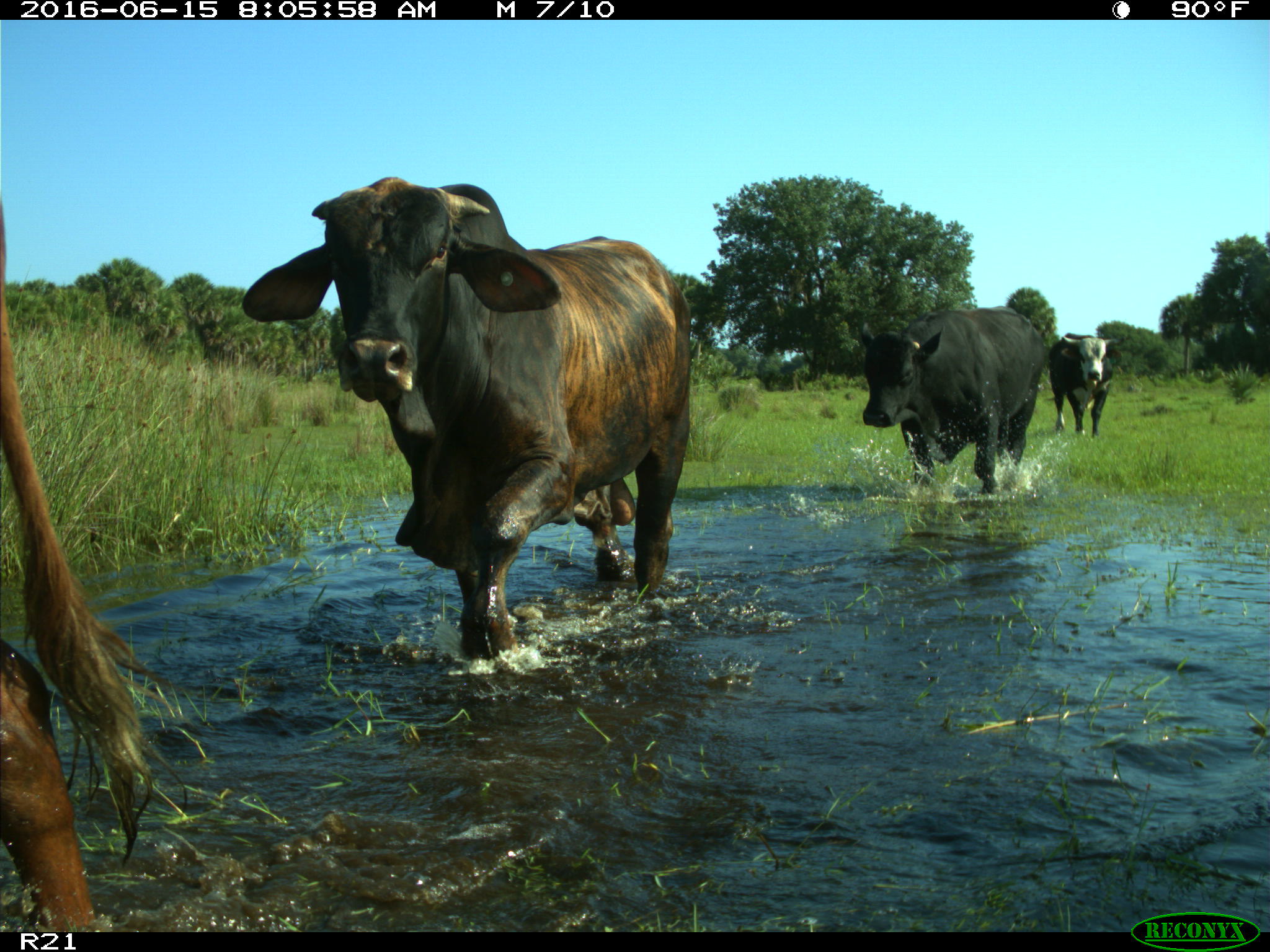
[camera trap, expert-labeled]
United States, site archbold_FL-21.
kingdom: Animalia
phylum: Chordata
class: Mammalia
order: Artiodactyla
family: Bovidae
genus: Bos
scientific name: Bos taurus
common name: domestic cow